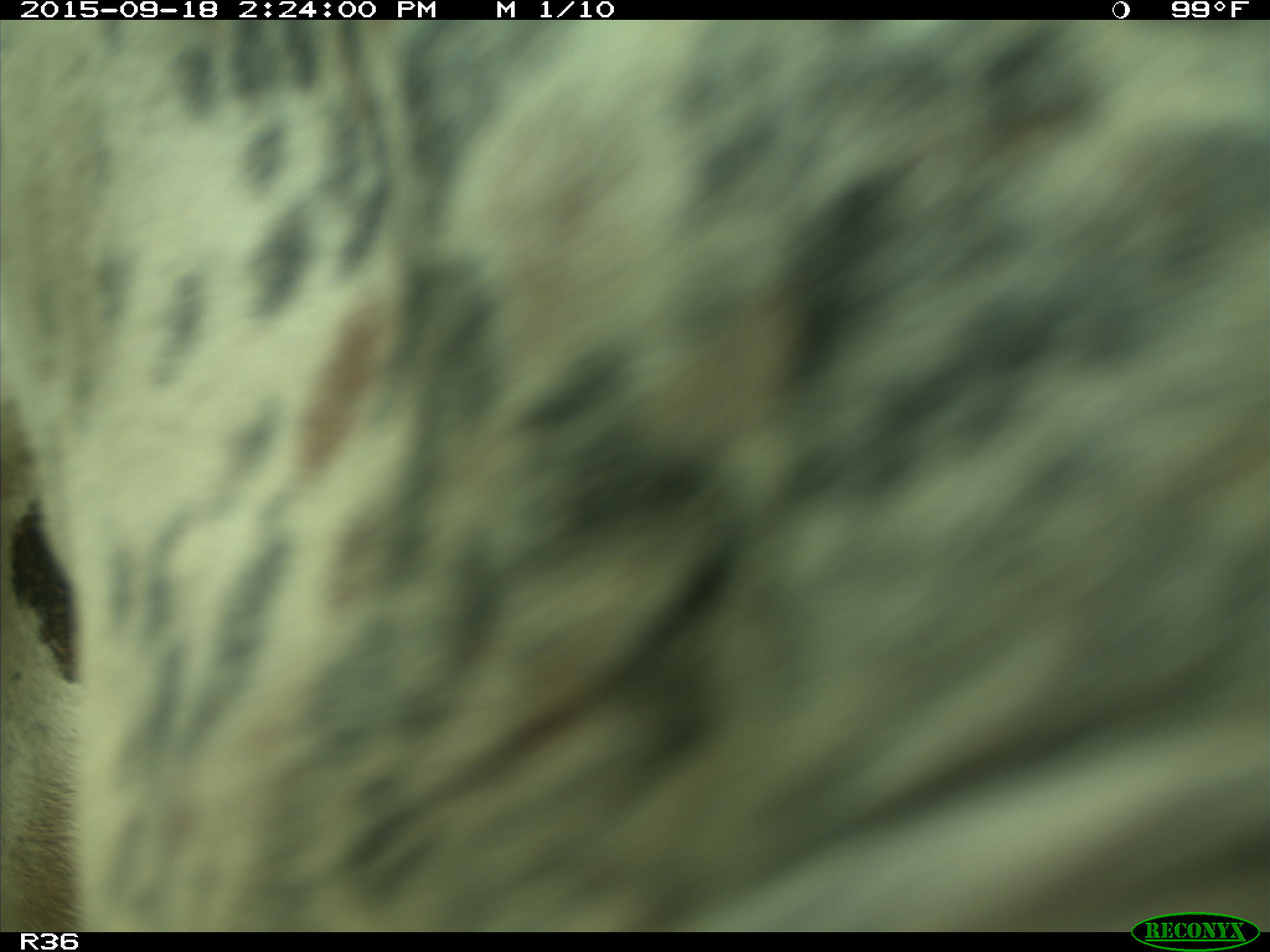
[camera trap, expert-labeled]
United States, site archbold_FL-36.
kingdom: Animalia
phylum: Chordata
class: Mammalia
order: Artiodactyla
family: Bovidae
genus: Bos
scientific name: Bos taurus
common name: domestic cow